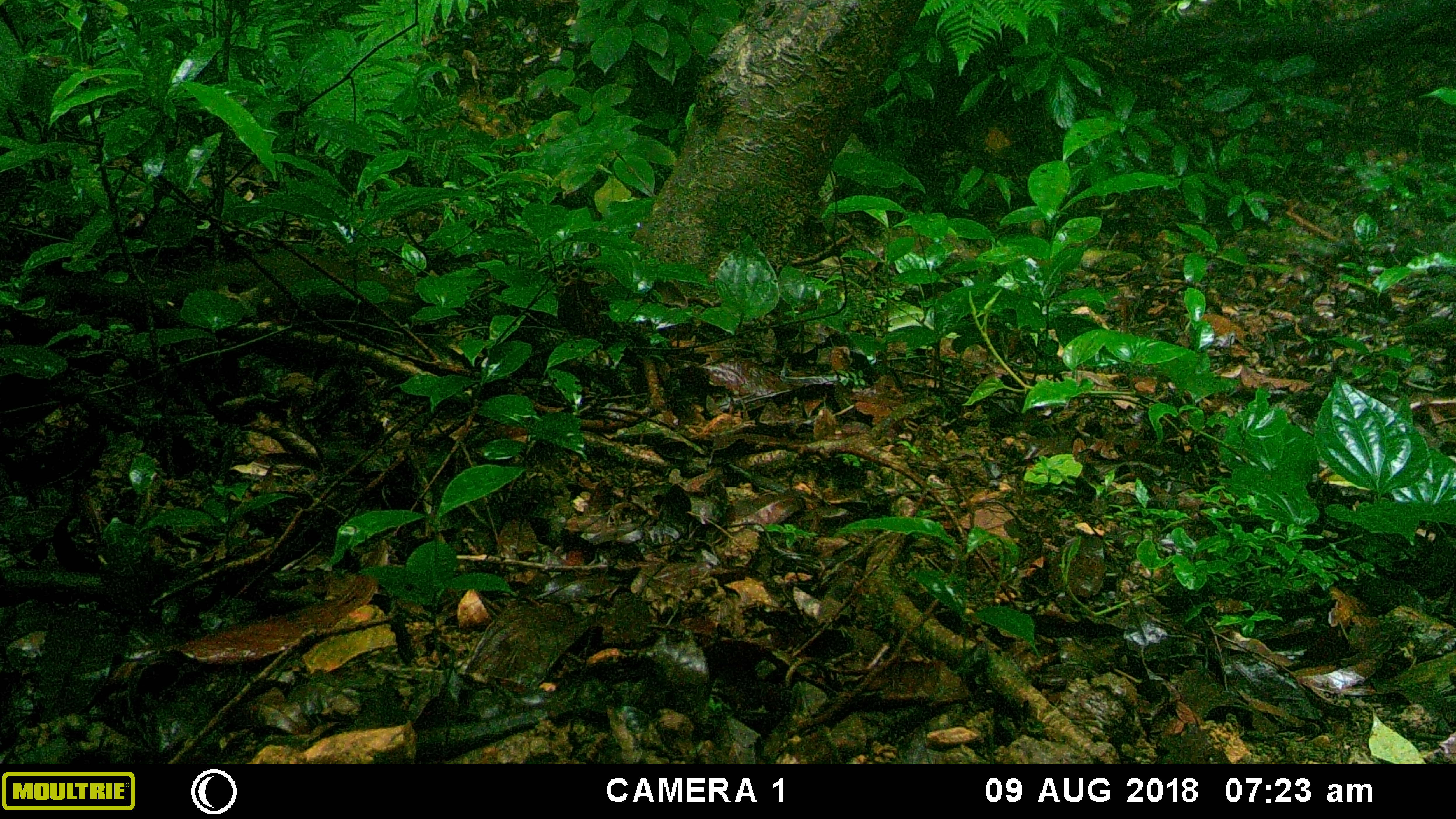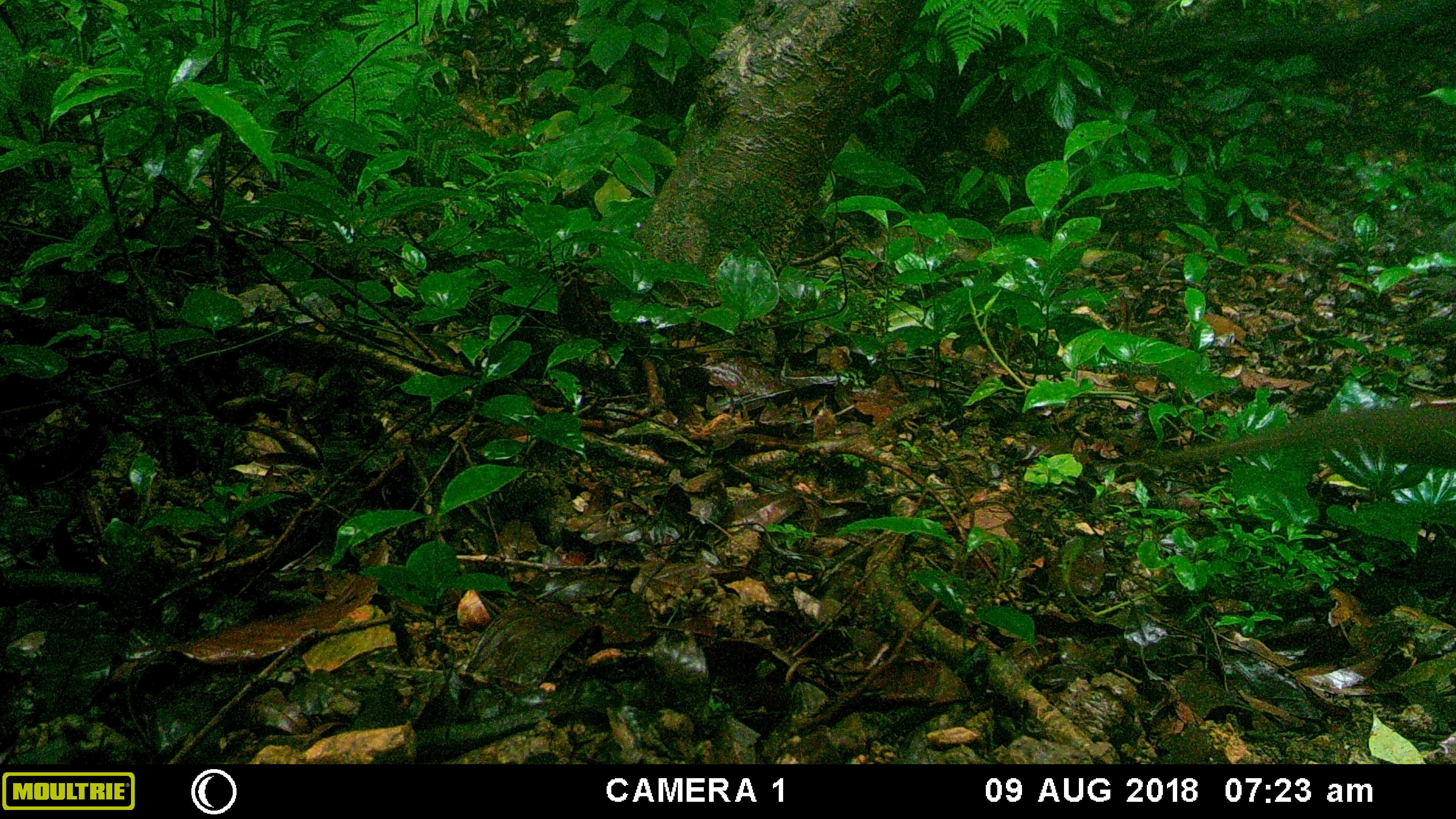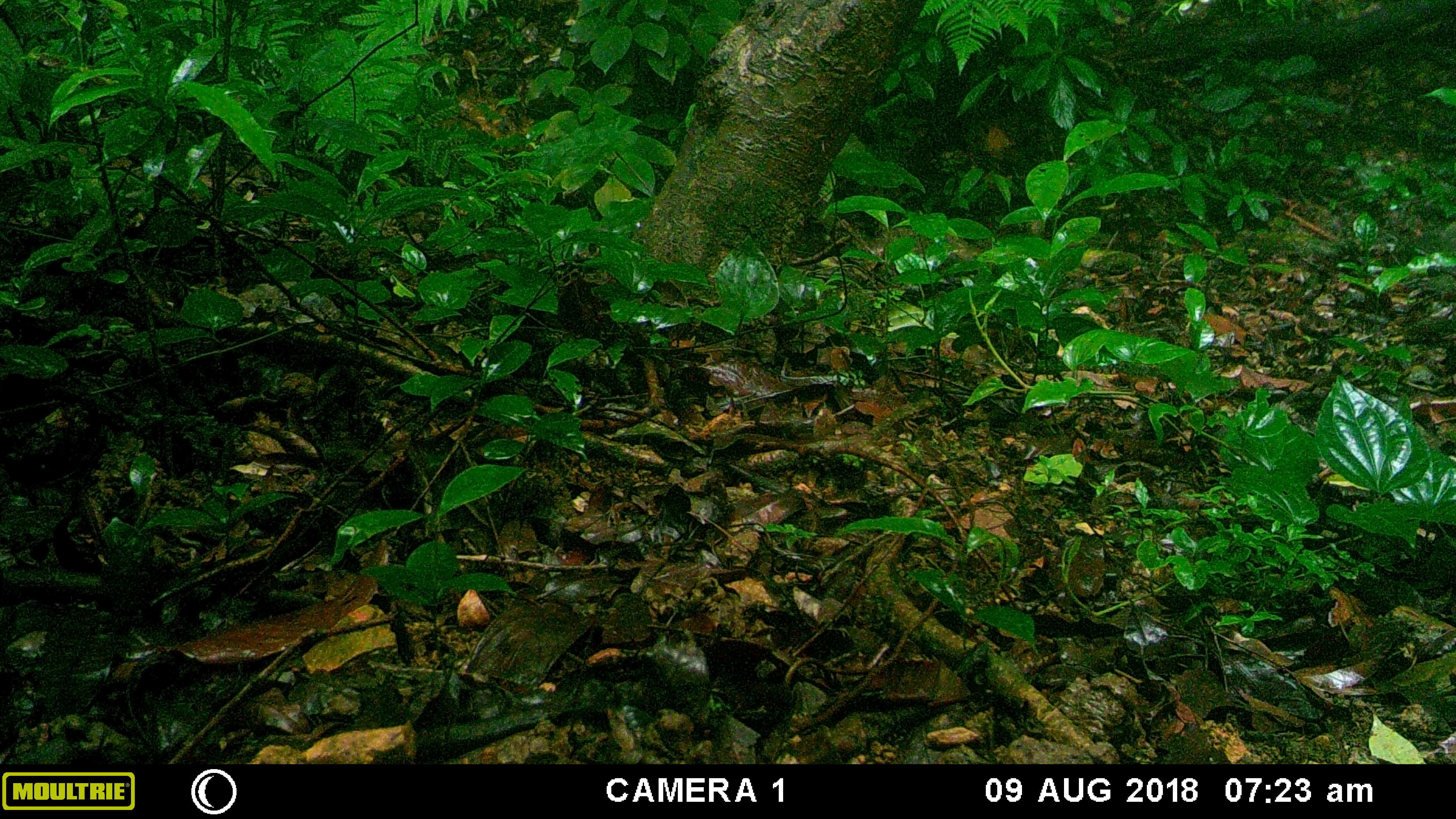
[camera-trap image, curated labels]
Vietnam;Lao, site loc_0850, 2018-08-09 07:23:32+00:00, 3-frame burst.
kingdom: Animalia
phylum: Chordata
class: Mammalia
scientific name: Mammalia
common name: mammal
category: unidentified small mammal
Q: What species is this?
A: Unidentified small mammal (mammal) (Mammalia).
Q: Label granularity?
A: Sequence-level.